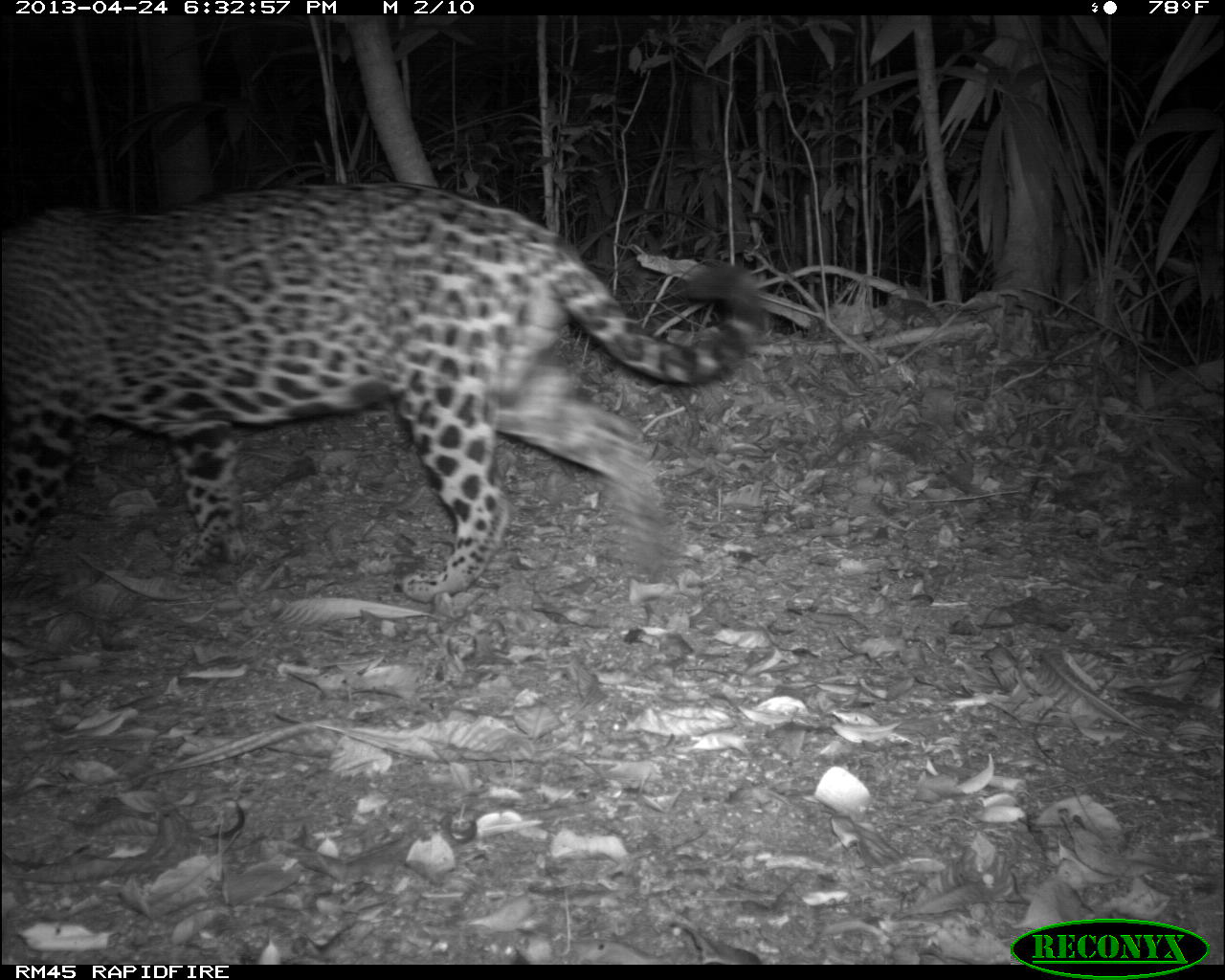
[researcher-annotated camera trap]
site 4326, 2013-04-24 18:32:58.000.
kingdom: Animalia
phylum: Chordata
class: Mammalia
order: Carnivora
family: Felidae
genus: Panthera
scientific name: Panthera onca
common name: jaguar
Panthera onca (jaguar), count 1, sex male.